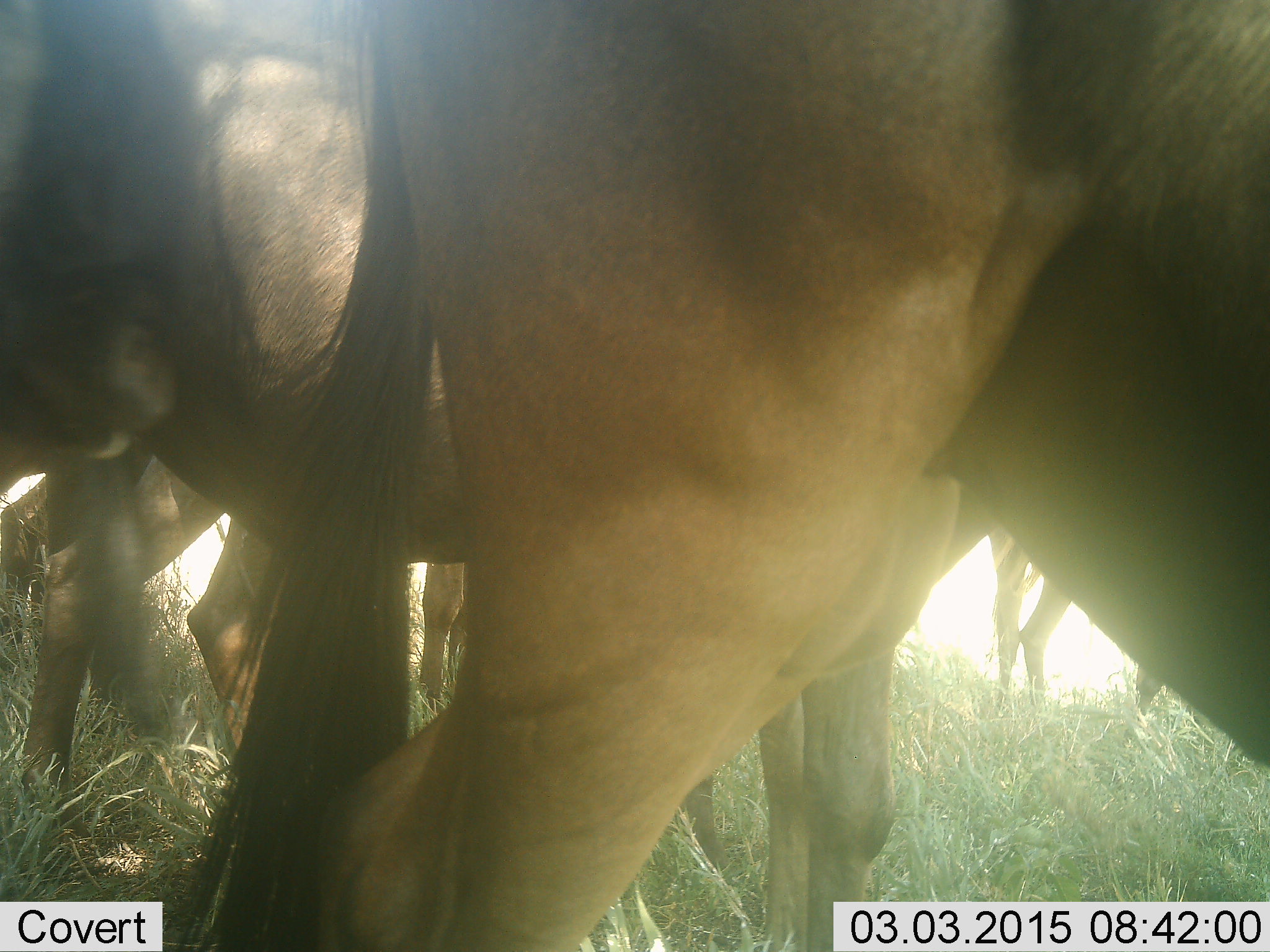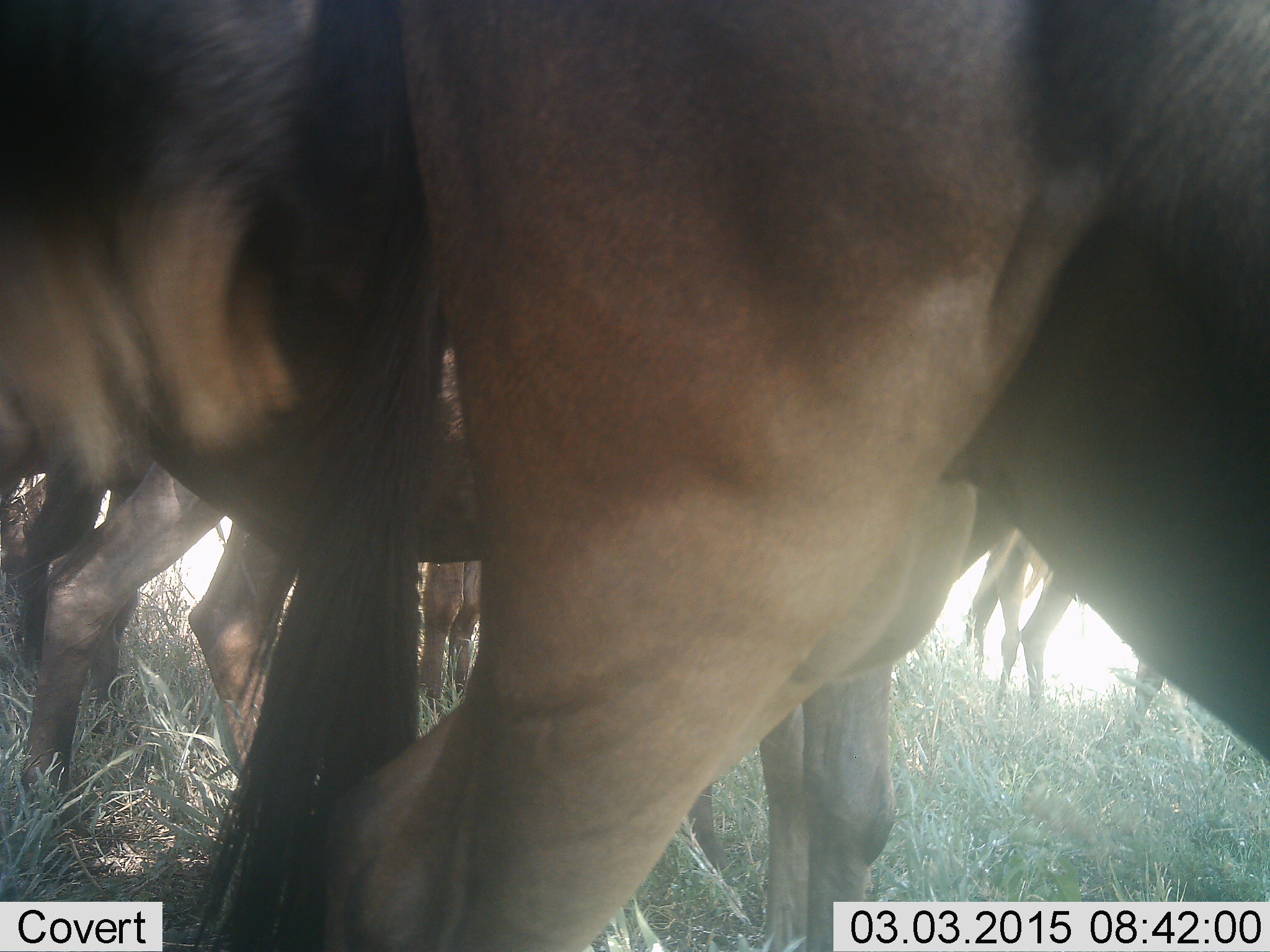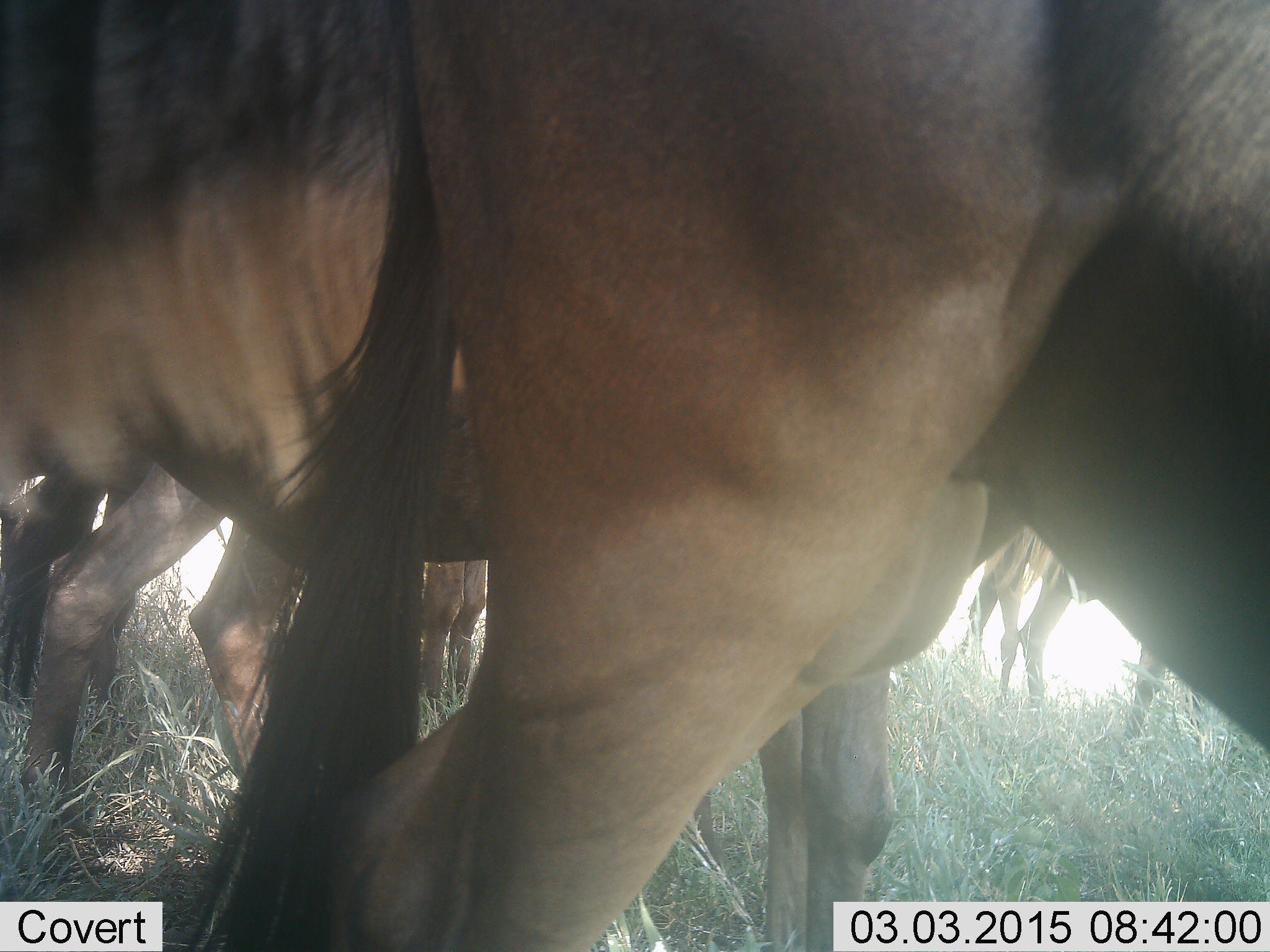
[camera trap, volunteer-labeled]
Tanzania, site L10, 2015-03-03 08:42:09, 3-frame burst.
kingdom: Animalia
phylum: Chordata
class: Mammalia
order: Artiodactyla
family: Bovidae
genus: Connochaetes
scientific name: Connochaetes taurinus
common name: blue wildebeest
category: wildebeest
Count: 6.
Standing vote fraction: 60%.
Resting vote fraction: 10%.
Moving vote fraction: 50%.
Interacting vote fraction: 0%.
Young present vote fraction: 0%.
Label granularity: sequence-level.